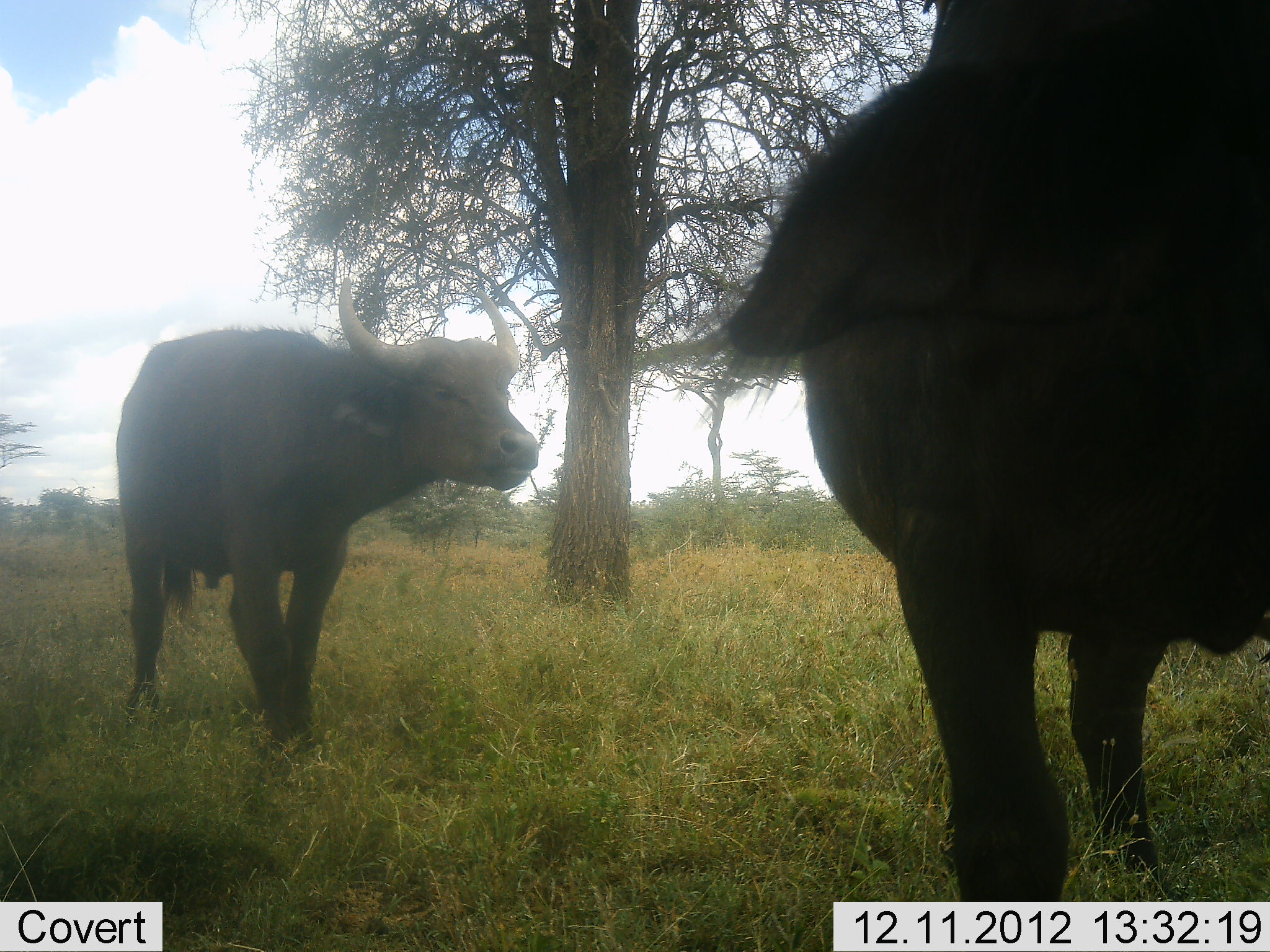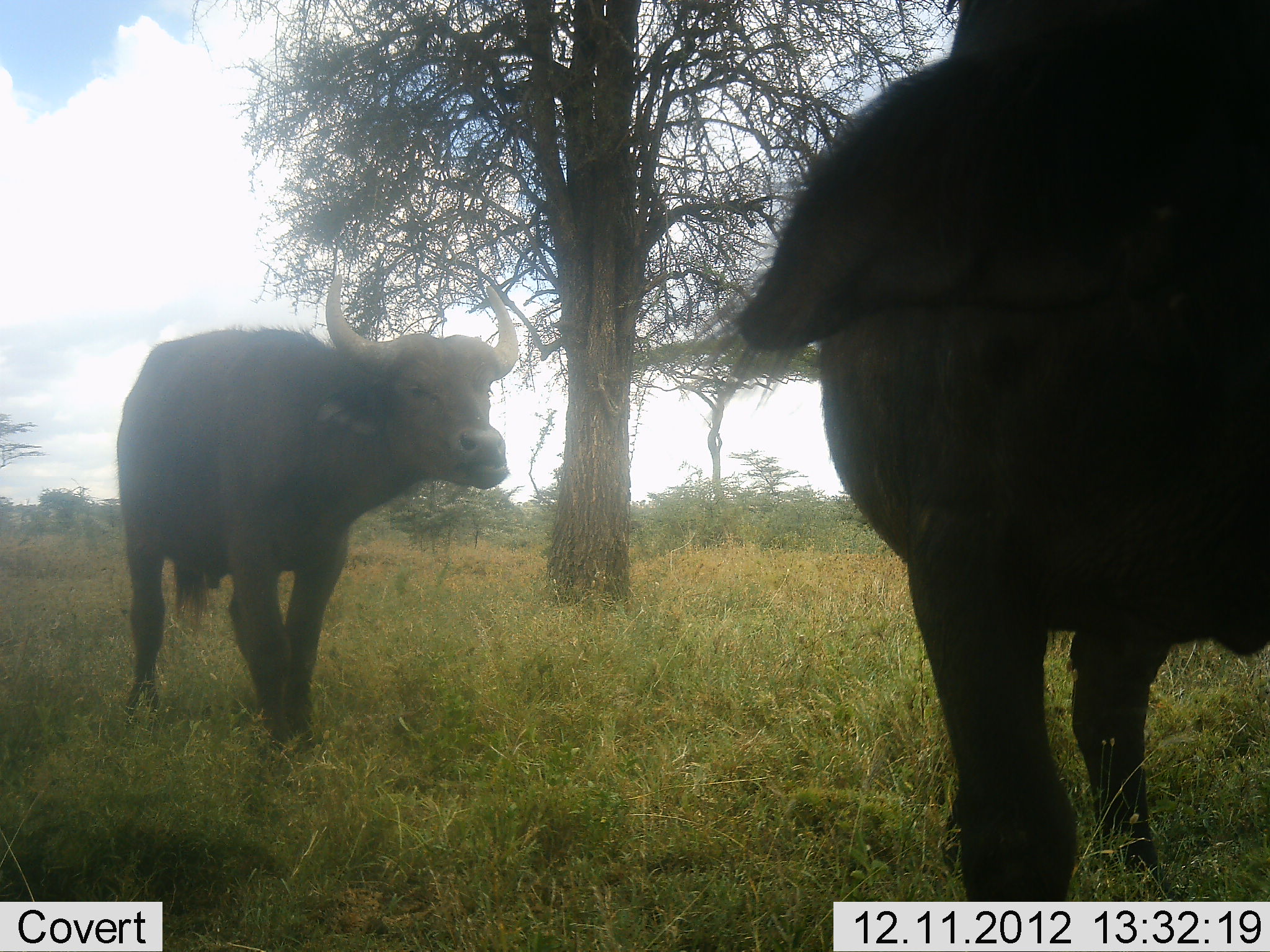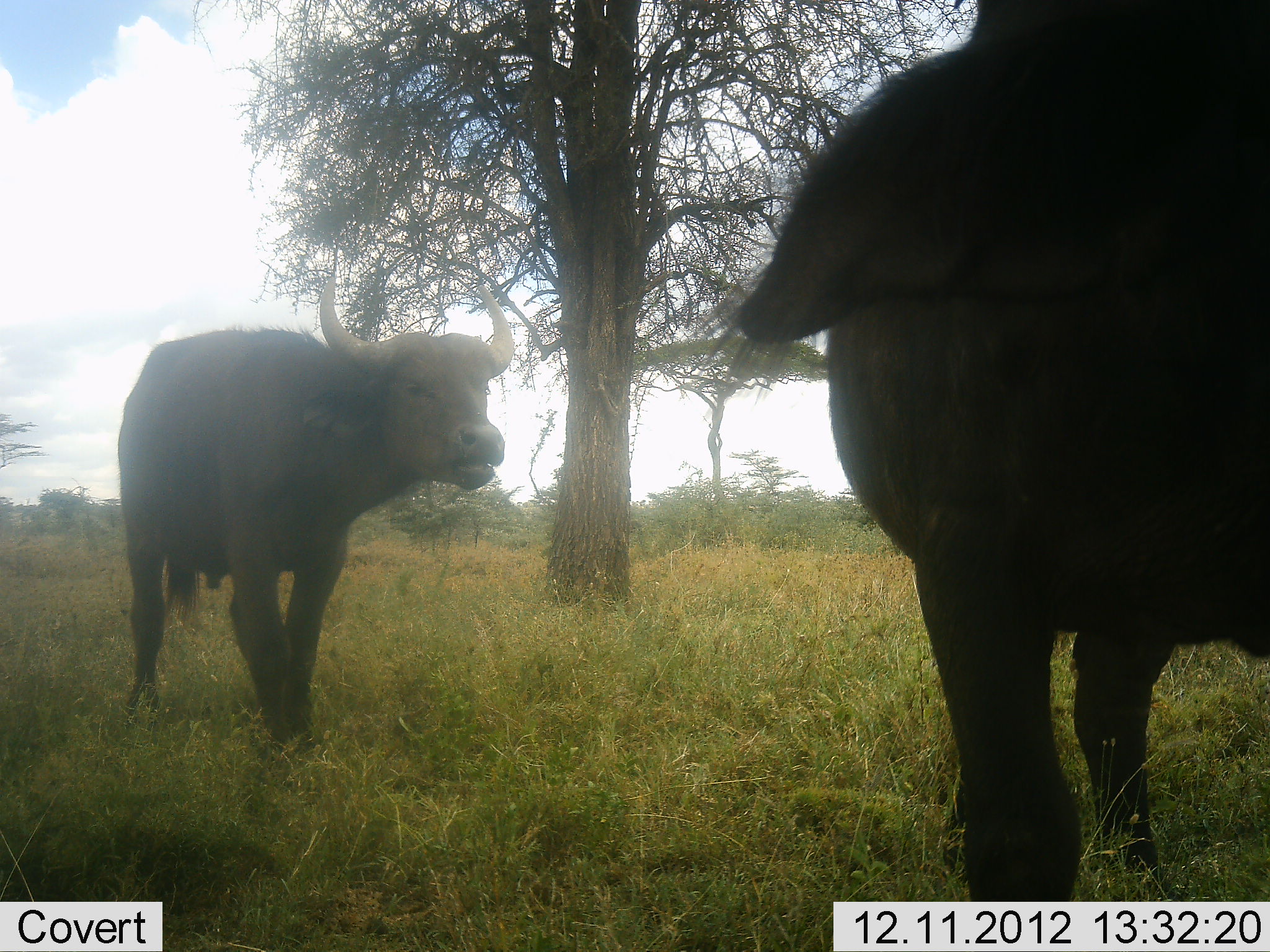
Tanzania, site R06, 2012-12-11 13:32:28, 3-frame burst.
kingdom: Animalia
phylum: Chordata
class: Mammalia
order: Artiodactyla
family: Bovidae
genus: Syncerus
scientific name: Syncerus caffer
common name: cape buffalo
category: buffalo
Buffalo (cape buffalo) (Syncerus caffer), count 2. Behavior (volunteer vote fractions): standing 73%, resting 0%, moving 27%, interacting 0%. Young present (vote fraction): 0%. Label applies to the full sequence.